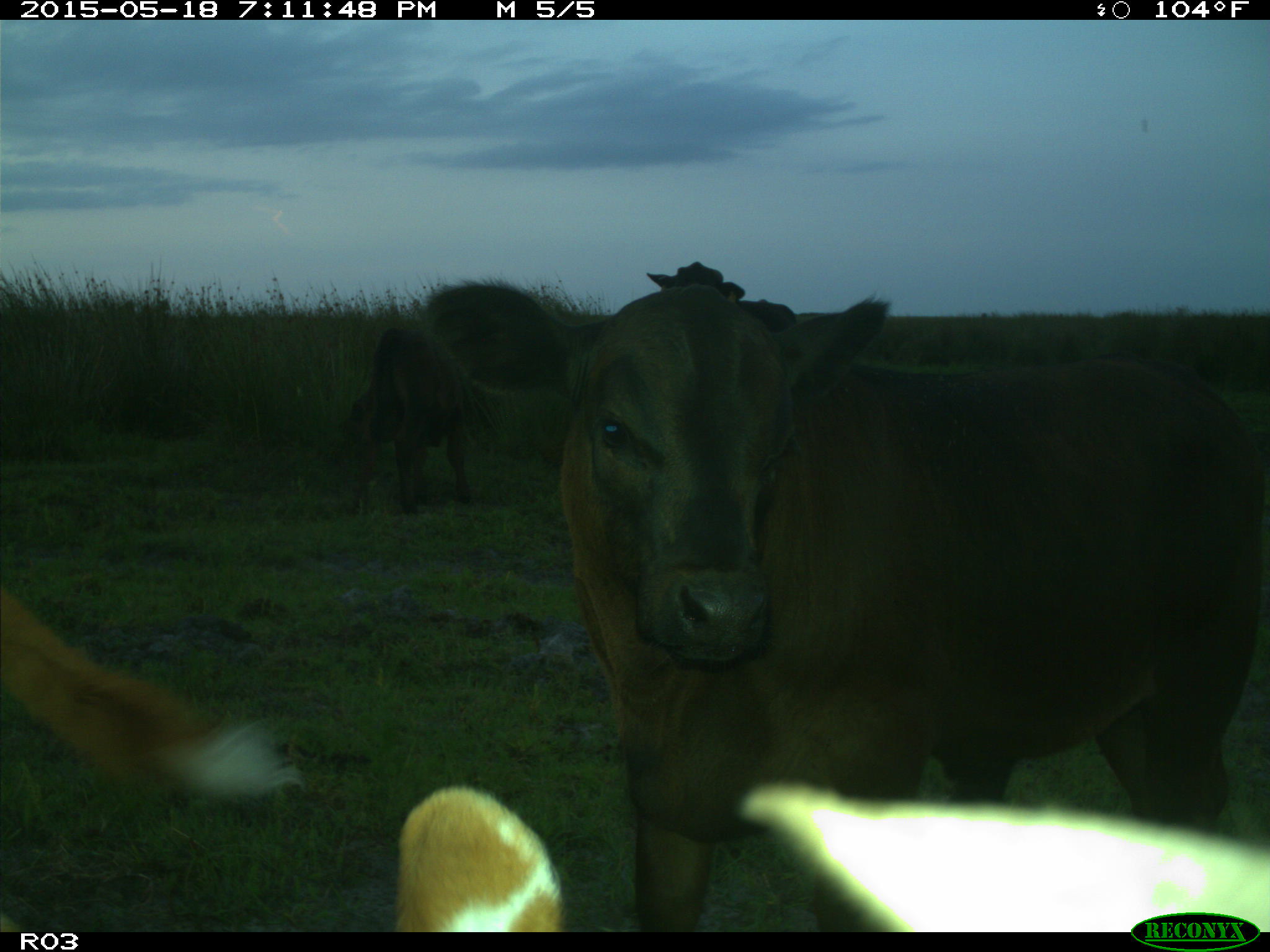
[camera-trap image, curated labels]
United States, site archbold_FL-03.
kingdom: Animalia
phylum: Chordata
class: Mammalia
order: Artiodactyla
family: Bovidae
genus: Bos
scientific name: Bos taurus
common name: domestic cow